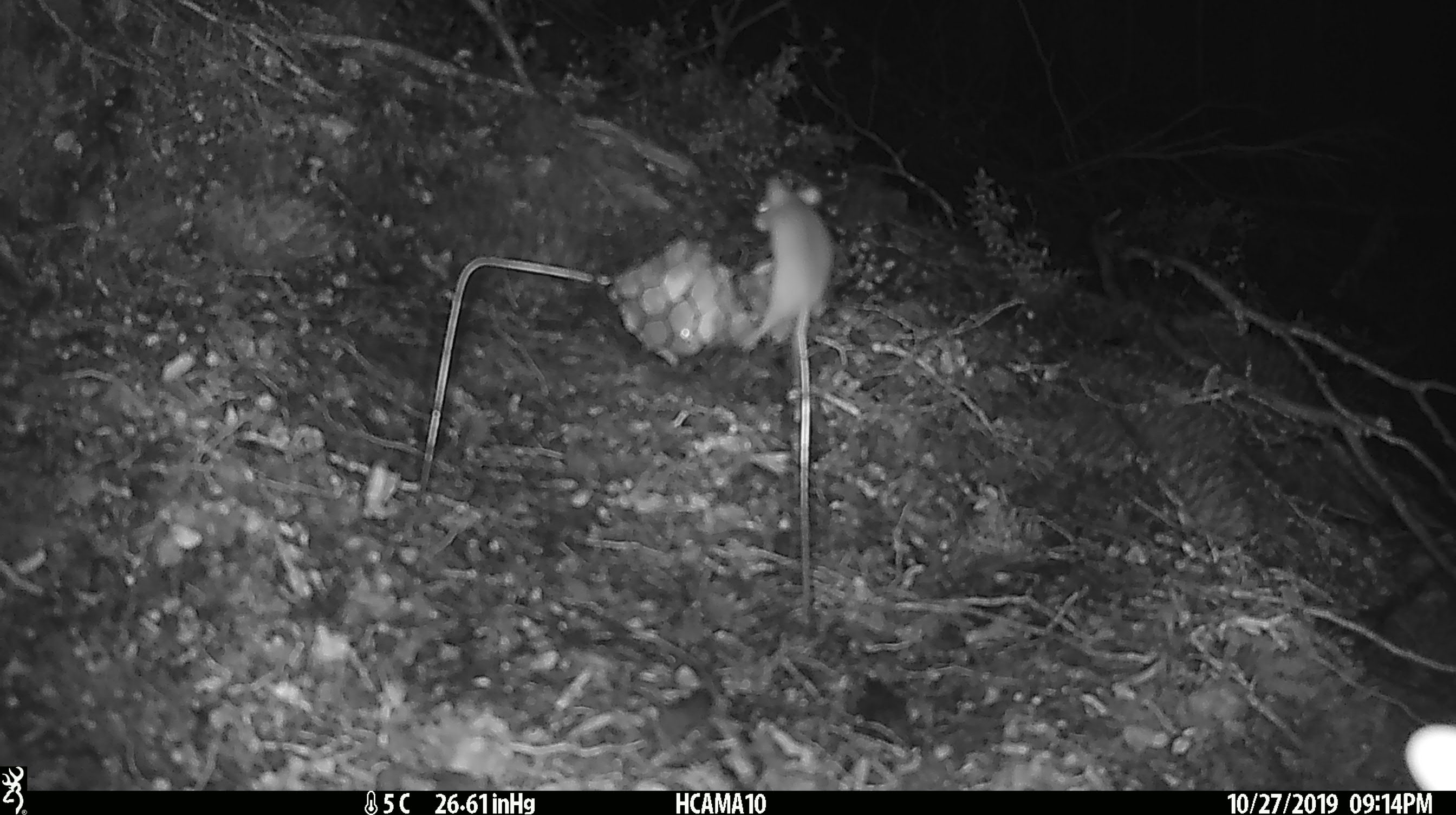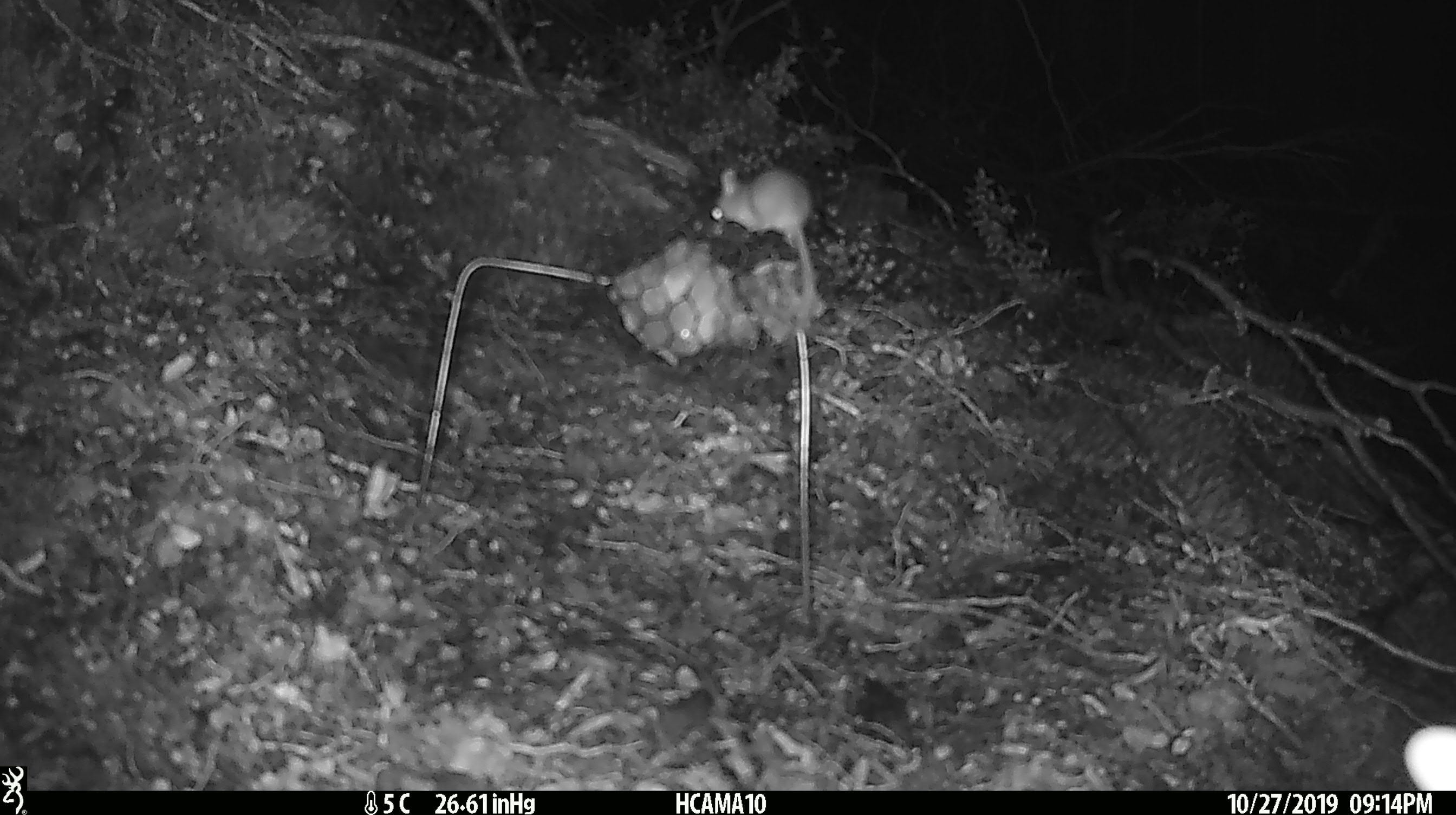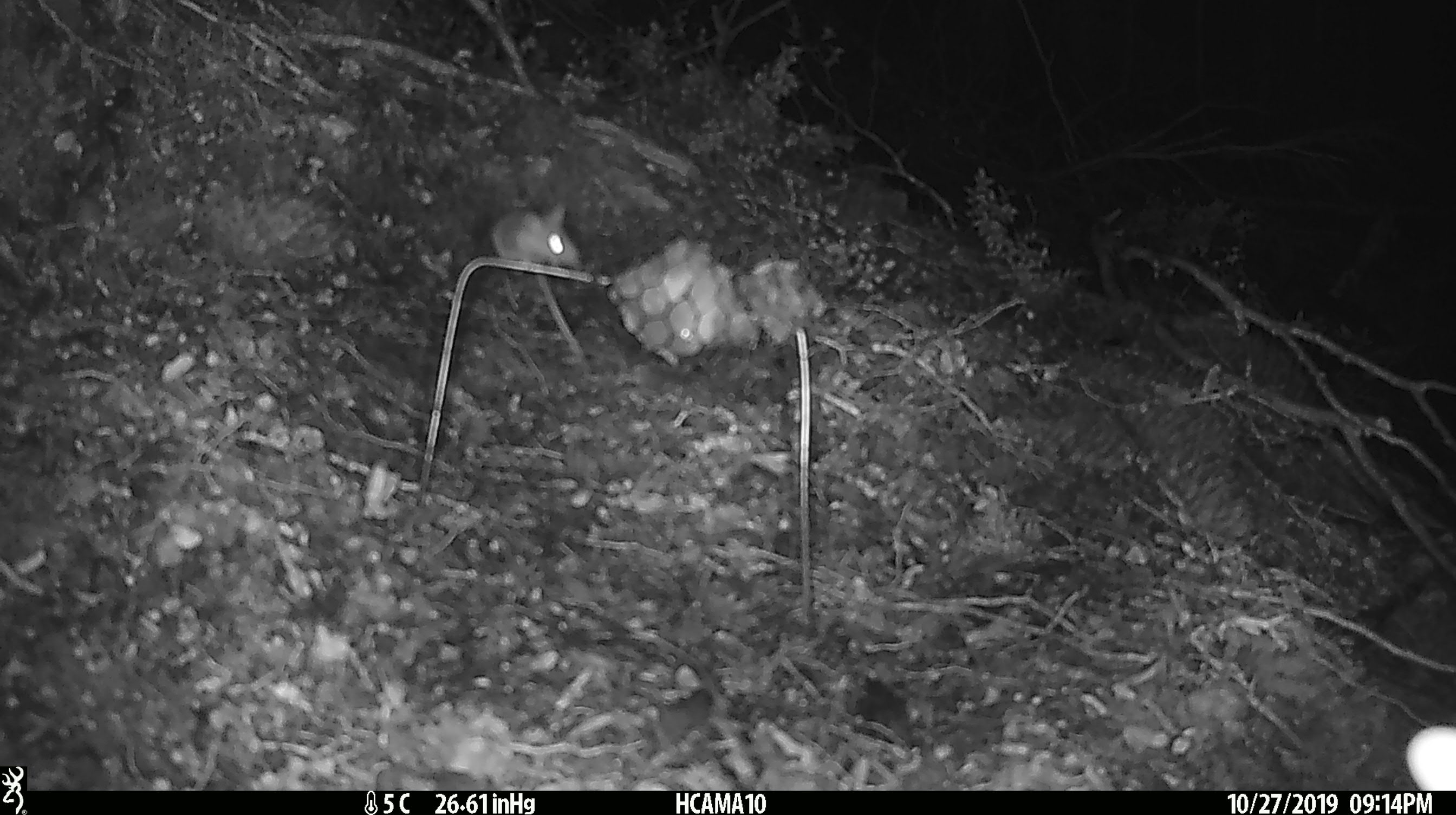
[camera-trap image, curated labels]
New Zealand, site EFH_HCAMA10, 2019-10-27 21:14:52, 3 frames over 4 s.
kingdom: Animalia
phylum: Chordata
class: Mammalia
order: Rodentia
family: Muridae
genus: Mus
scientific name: Mus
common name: mouse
Mouse (Mus).